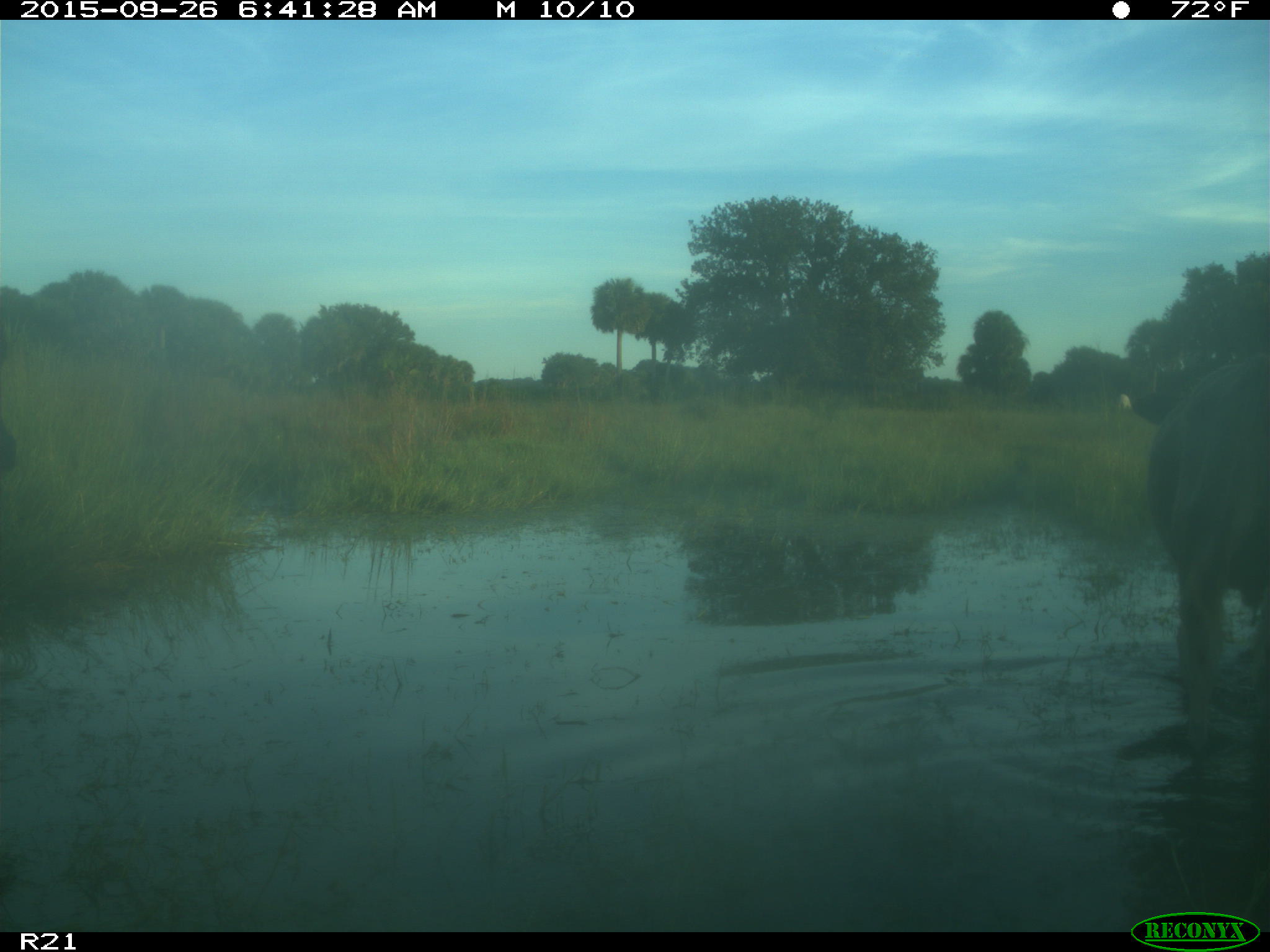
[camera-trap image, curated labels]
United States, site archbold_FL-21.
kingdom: Animalia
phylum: Chordata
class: Mammalia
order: Artiodactyla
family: Bovidae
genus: Bos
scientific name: Bos taurus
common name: domestic cow